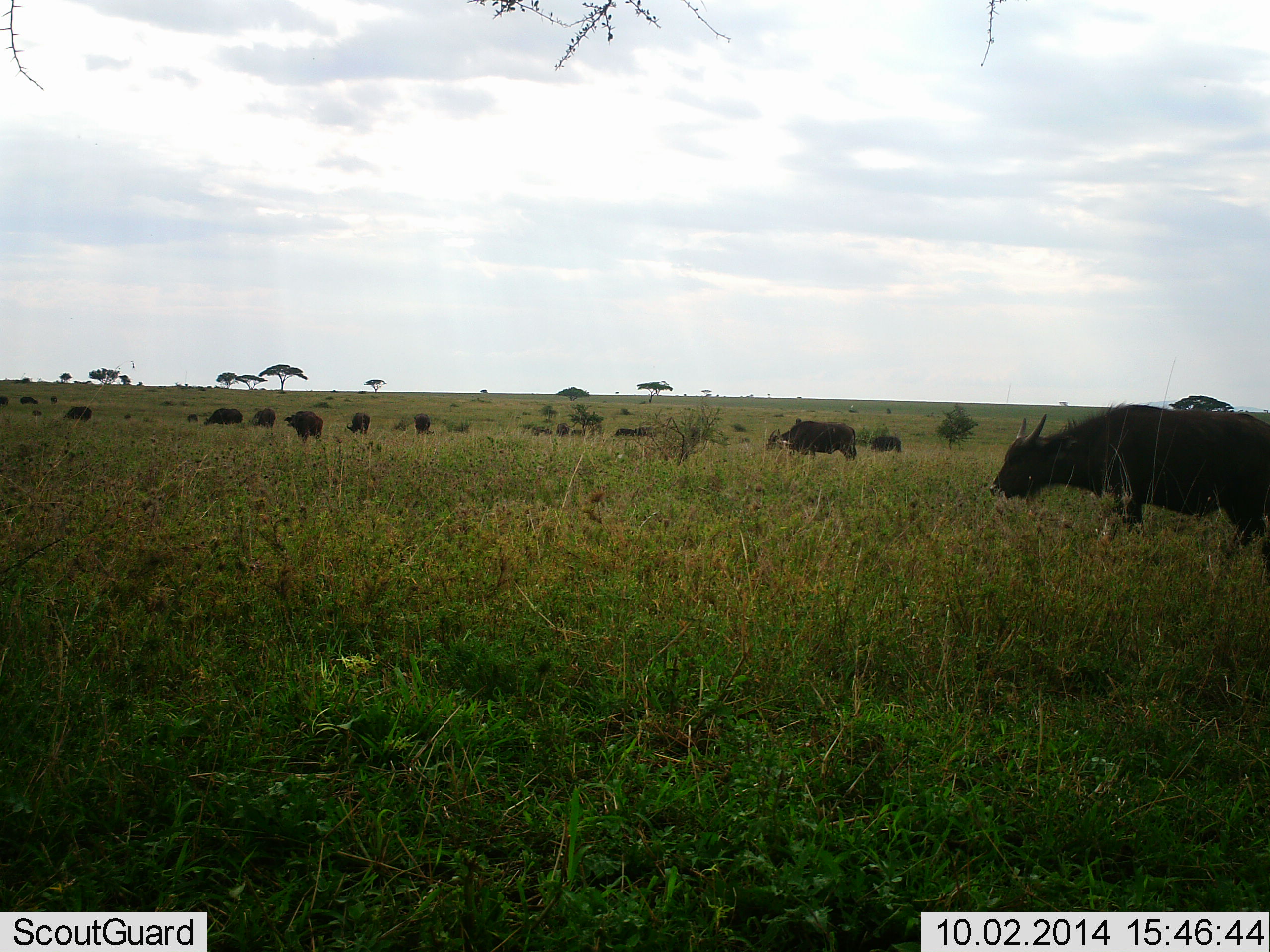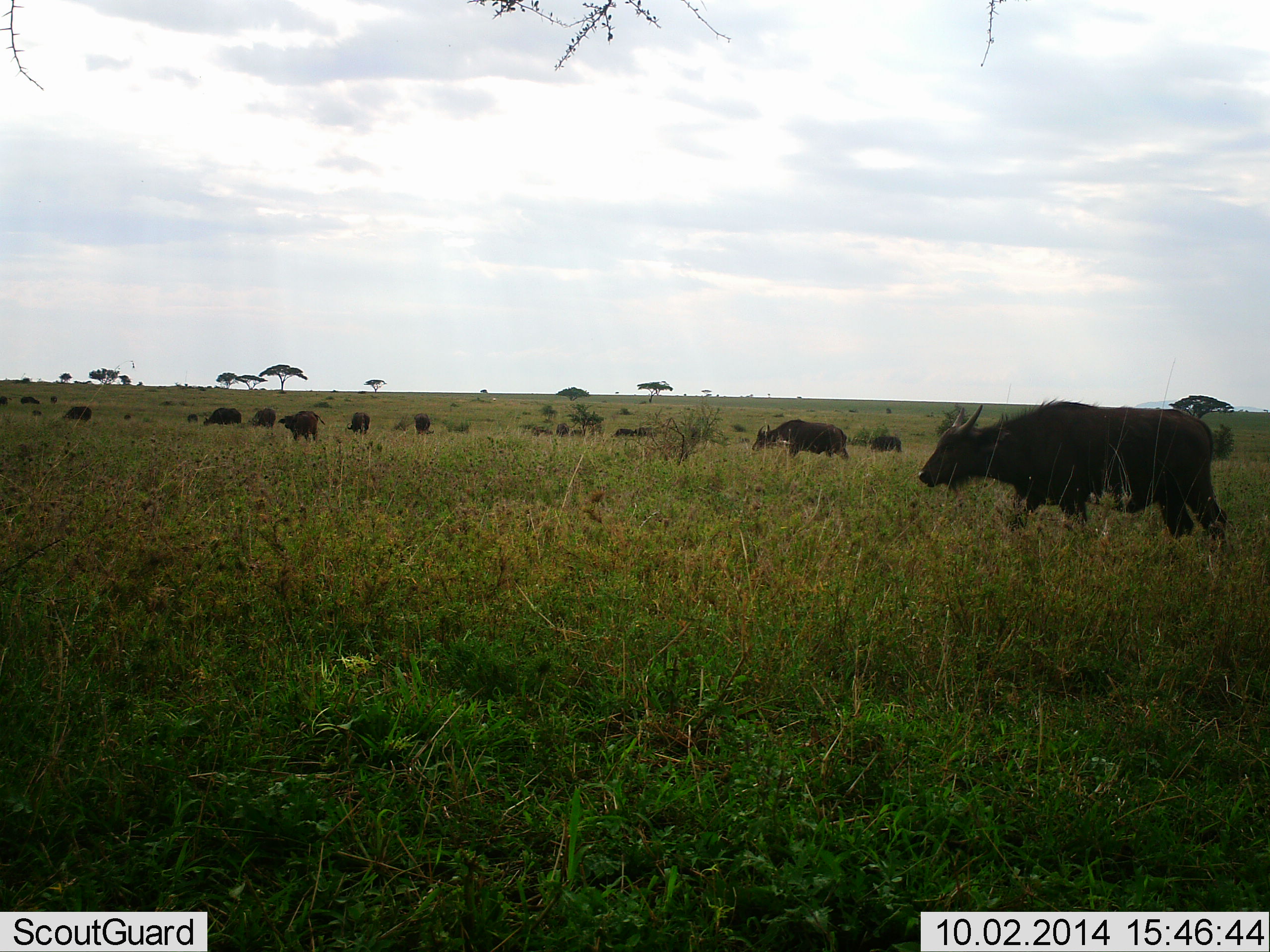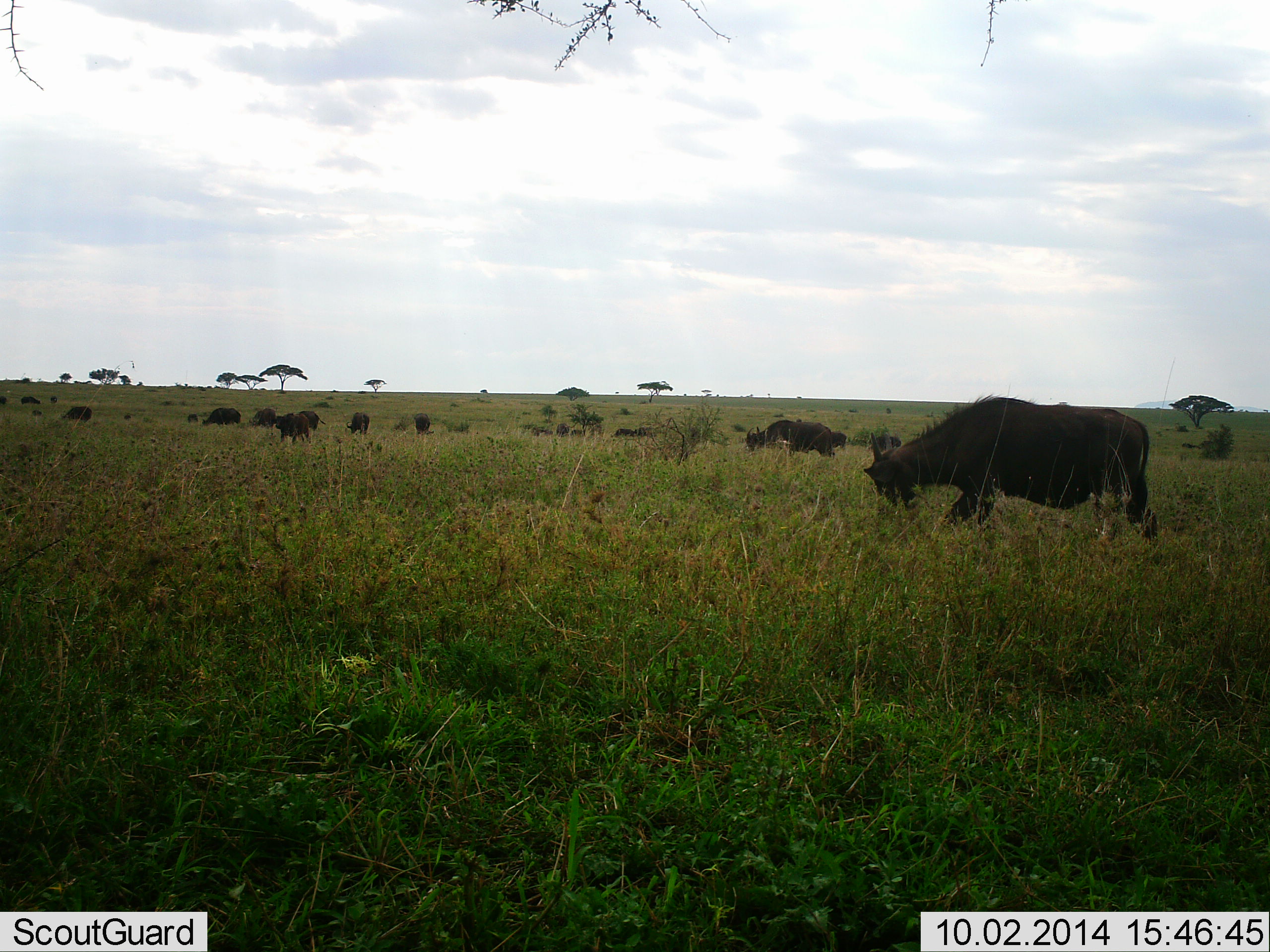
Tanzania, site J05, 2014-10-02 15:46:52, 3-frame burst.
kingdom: Animalia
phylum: Chordata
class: Mammalia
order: Artiodactyla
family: Bovidae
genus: Syncerus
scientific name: Syncerus caffer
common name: cape buffalo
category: buffalo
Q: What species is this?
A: Buffalo (cape buffalo) (Syncerus caffer).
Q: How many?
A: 11-50.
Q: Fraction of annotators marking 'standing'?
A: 10%.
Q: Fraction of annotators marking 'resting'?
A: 10%.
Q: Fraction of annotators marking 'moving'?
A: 90%.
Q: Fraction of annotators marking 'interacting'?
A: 0%.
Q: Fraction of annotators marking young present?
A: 10%.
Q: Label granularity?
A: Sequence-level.